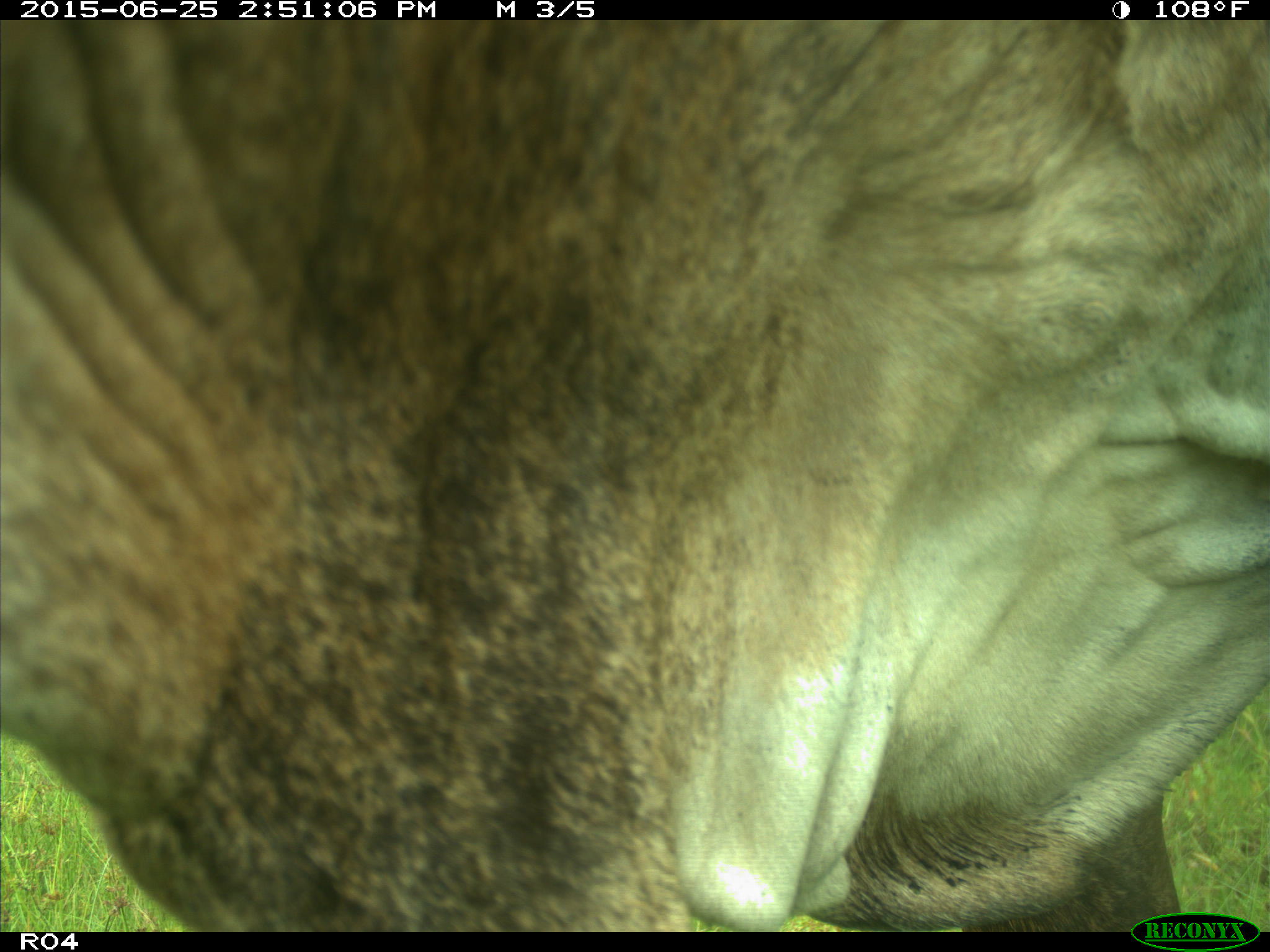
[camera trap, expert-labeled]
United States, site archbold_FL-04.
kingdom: Animalia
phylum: Chordata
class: Mammalia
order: Artiodactyla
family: Bovidae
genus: Bos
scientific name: Bos taurus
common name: domestic cow